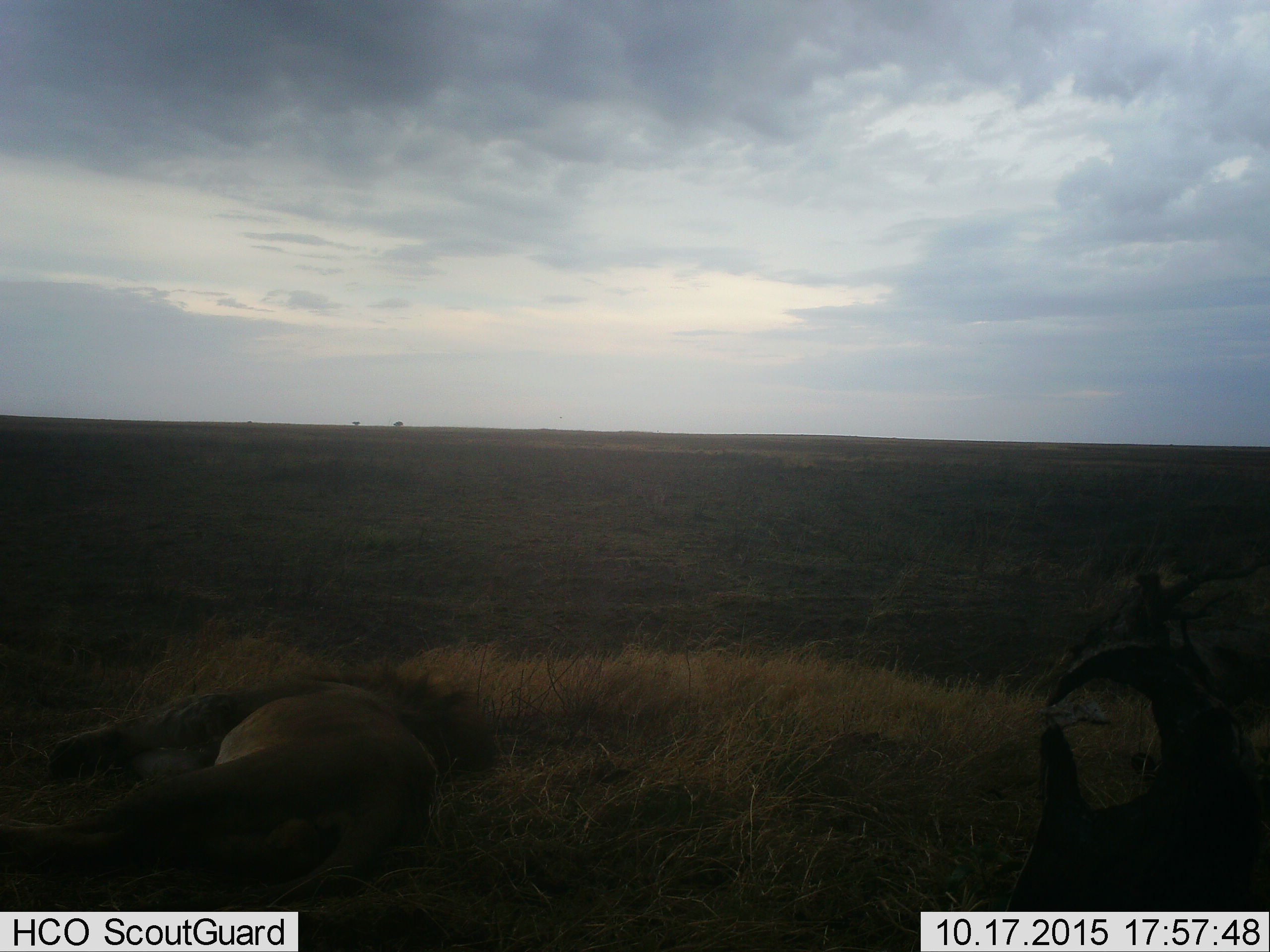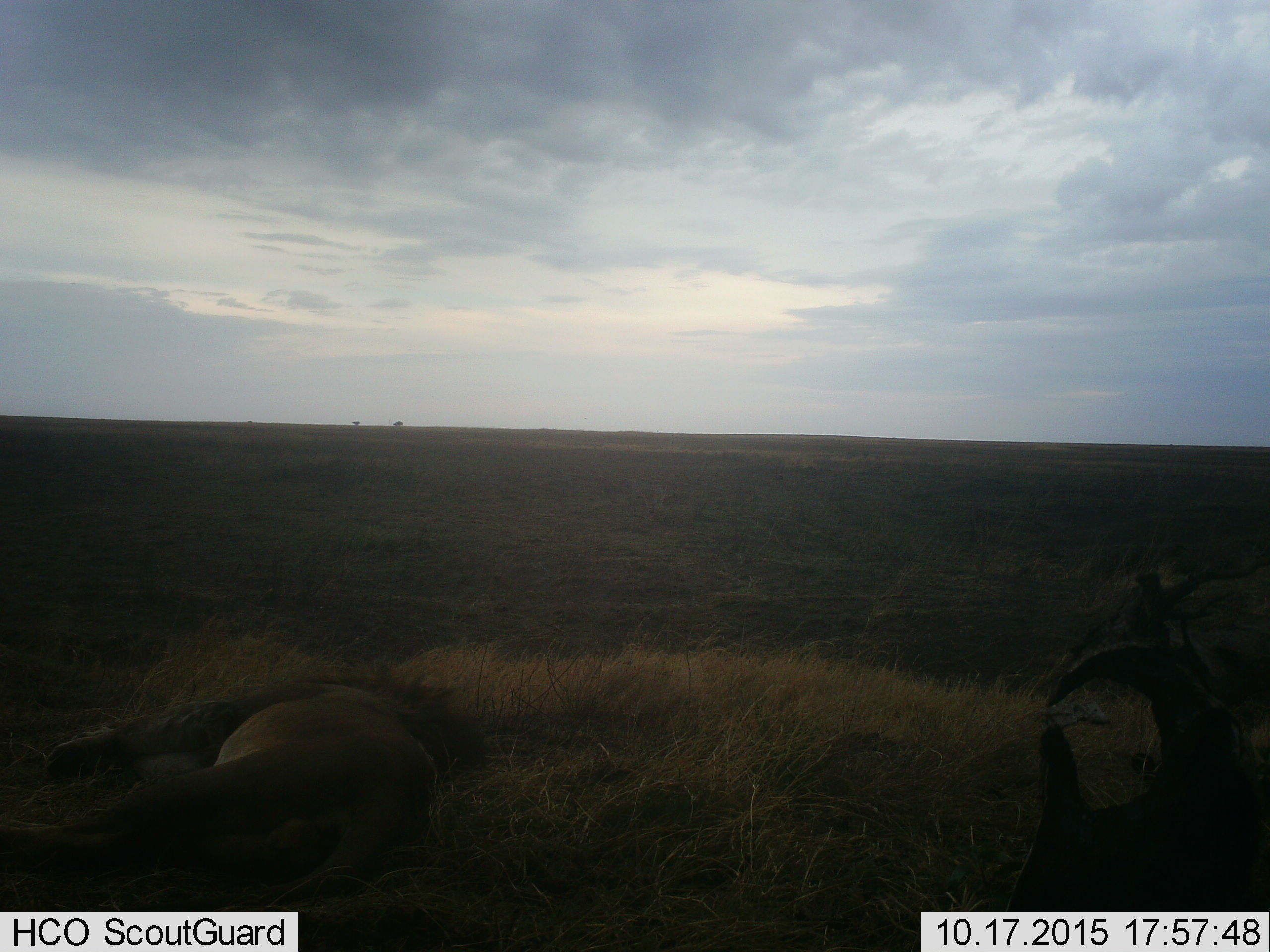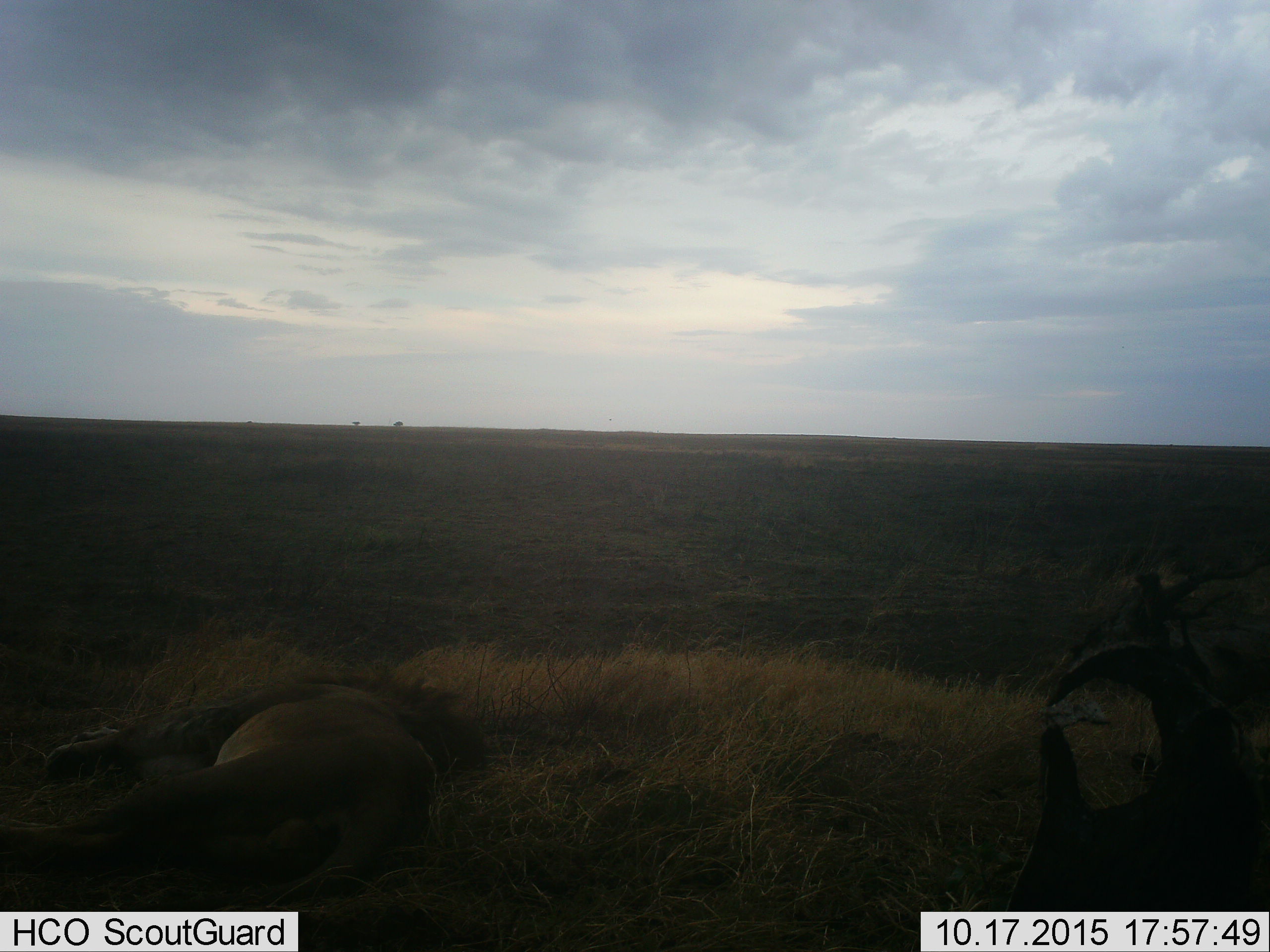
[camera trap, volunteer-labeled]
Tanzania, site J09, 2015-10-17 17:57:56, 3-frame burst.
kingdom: Animalia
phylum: Chordata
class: Mammalia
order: Carnivora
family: Felidae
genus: Panthera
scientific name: Panthera leo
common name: lion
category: lionmale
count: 1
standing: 0%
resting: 100%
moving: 0%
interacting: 0%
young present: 0%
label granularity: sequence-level